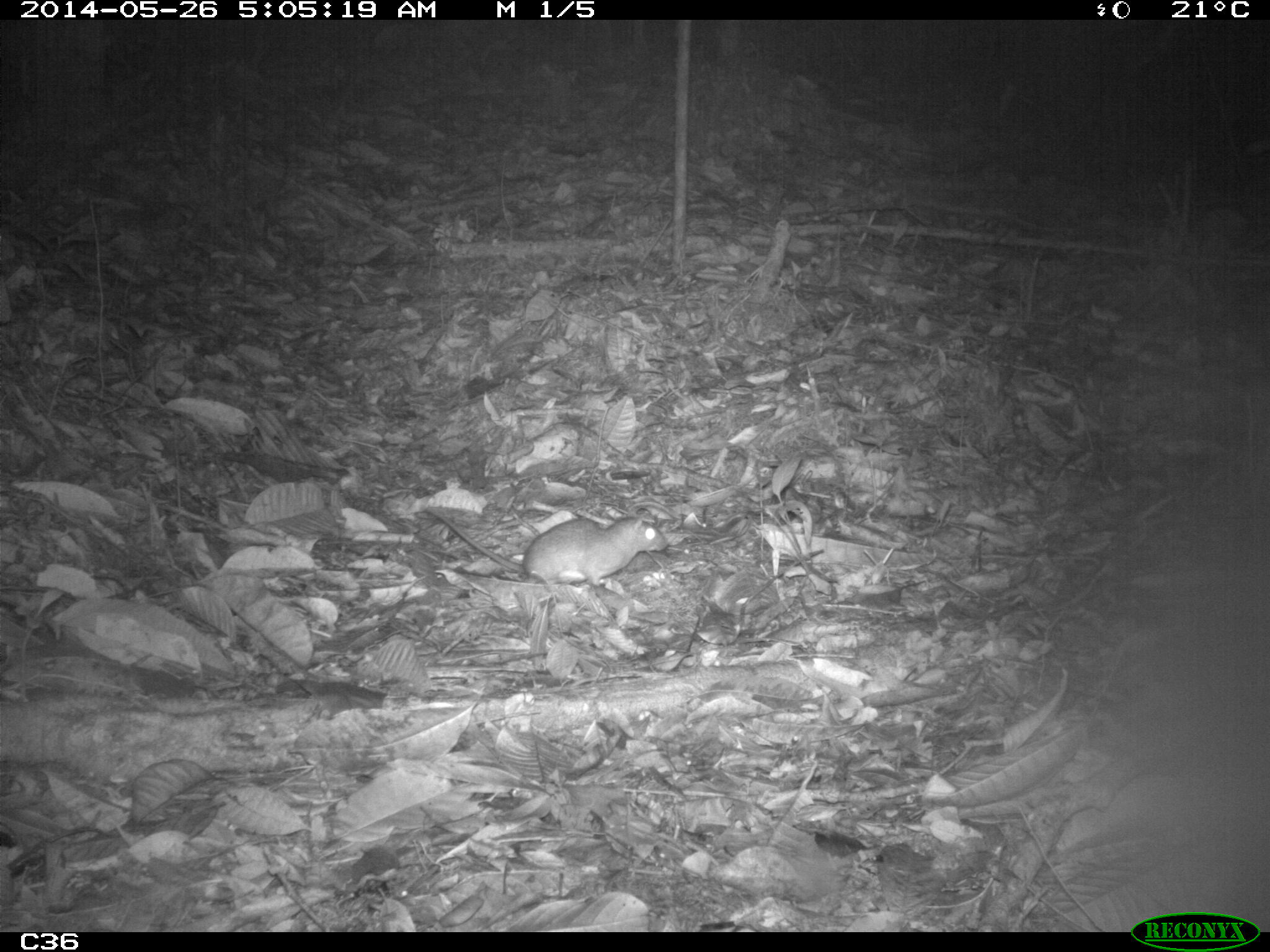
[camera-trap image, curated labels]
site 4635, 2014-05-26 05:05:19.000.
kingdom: Animalia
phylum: Chordata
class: Mammalia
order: Rodentia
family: Muridae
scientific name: Muridae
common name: mice, rats, and gerbils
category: unknown mouse or rat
Unknown mouse or rat (mice, rats, and gerbils) (Muridae), count 1, age adult.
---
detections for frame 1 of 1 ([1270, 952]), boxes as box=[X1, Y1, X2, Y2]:
unknown mouse or rat: box=[425, 504, 668, 589]